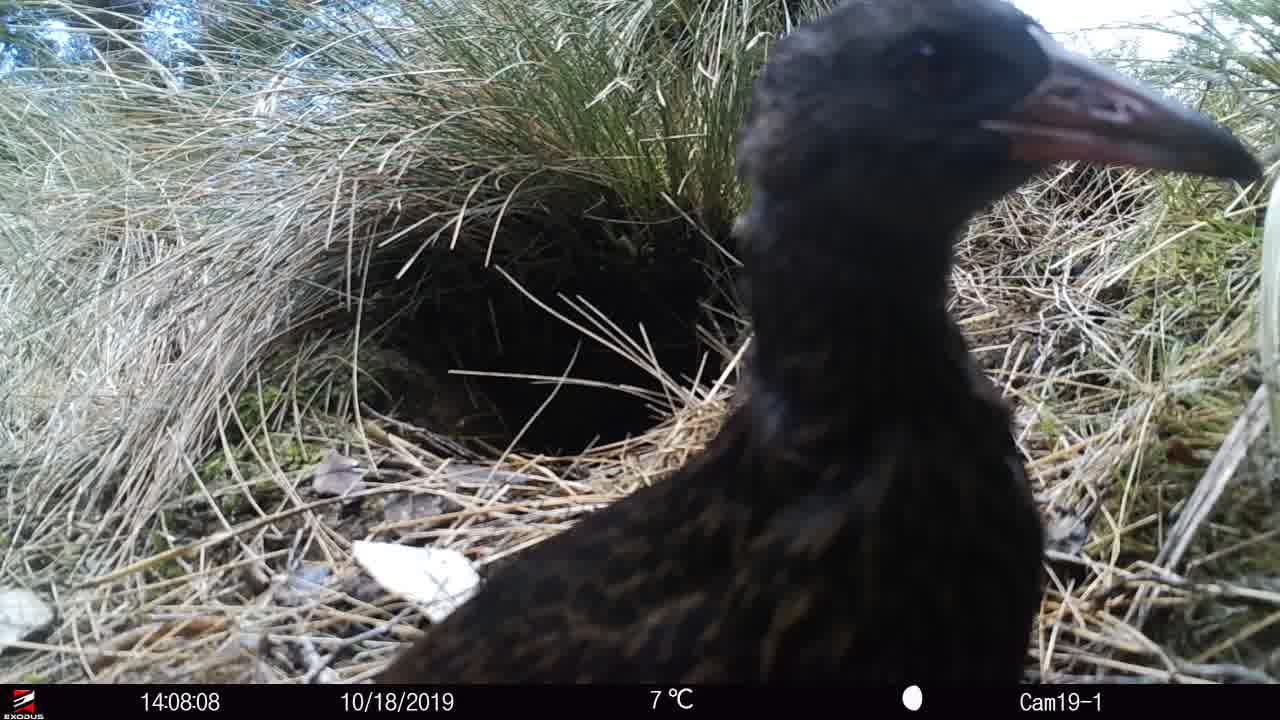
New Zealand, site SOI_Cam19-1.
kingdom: Animalia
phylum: Chordata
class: Aves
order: Gruiformes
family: Rallidae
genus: Gallirallus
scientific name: Gallirallus australis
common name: weka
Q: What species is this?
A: Weka (Gallirallus australis).